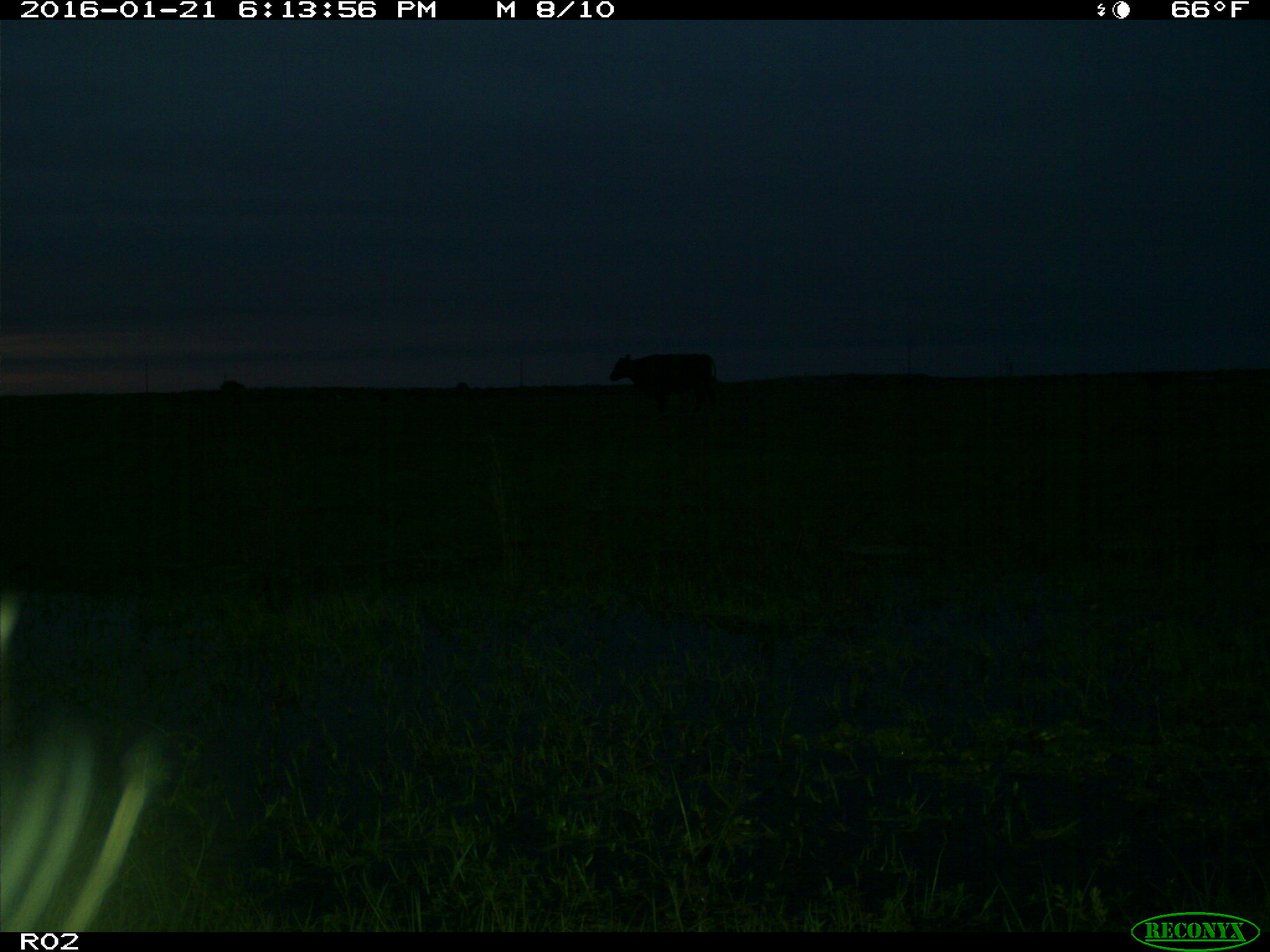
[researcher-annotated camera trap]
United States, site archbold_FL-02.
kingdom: Animalia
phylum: Chordata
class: Mammalia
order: Artiodactyla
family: Bovidae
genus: Bos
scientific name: Bos taurus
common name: domestic cow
Bos taurus (domestic cow).